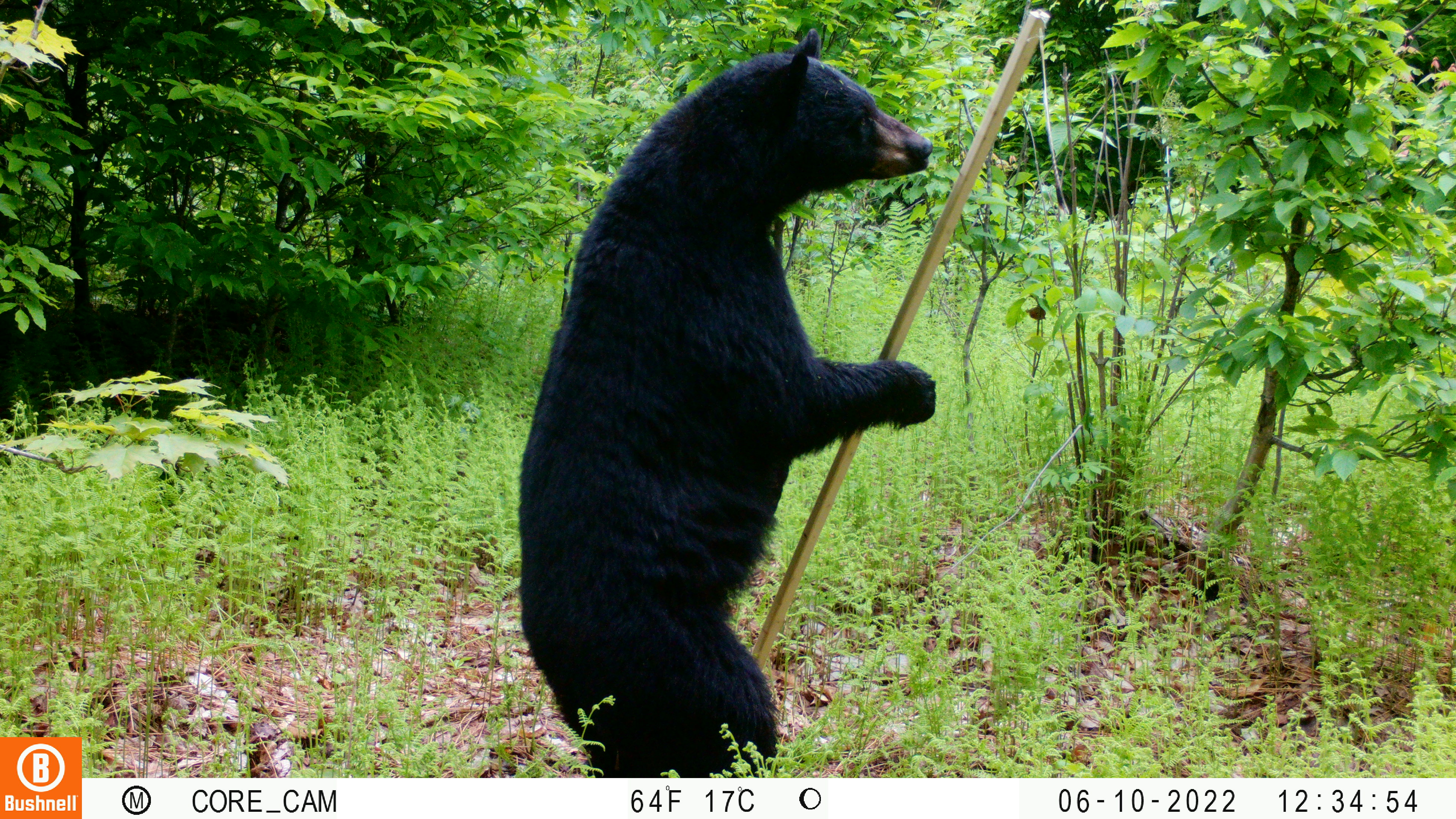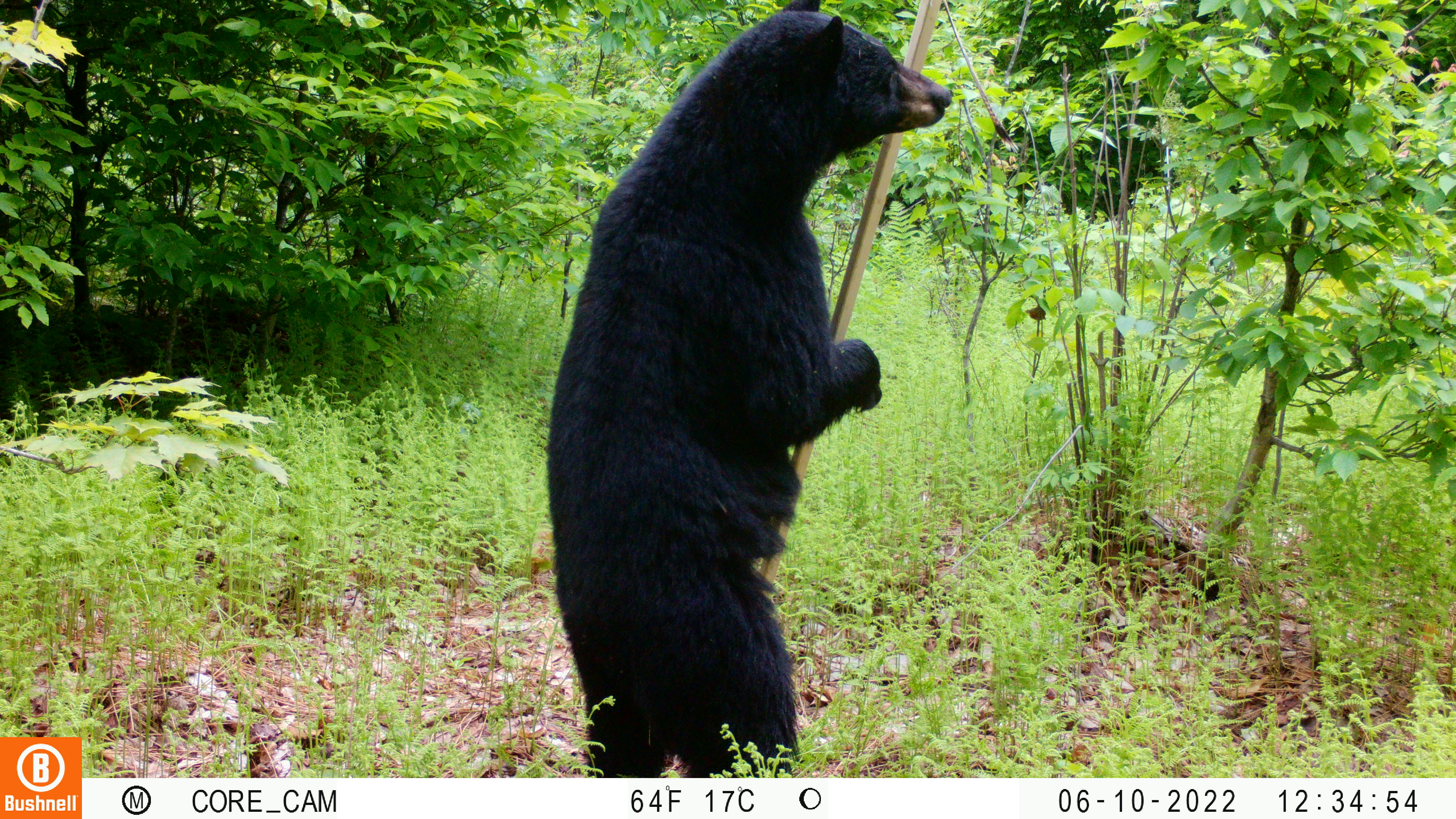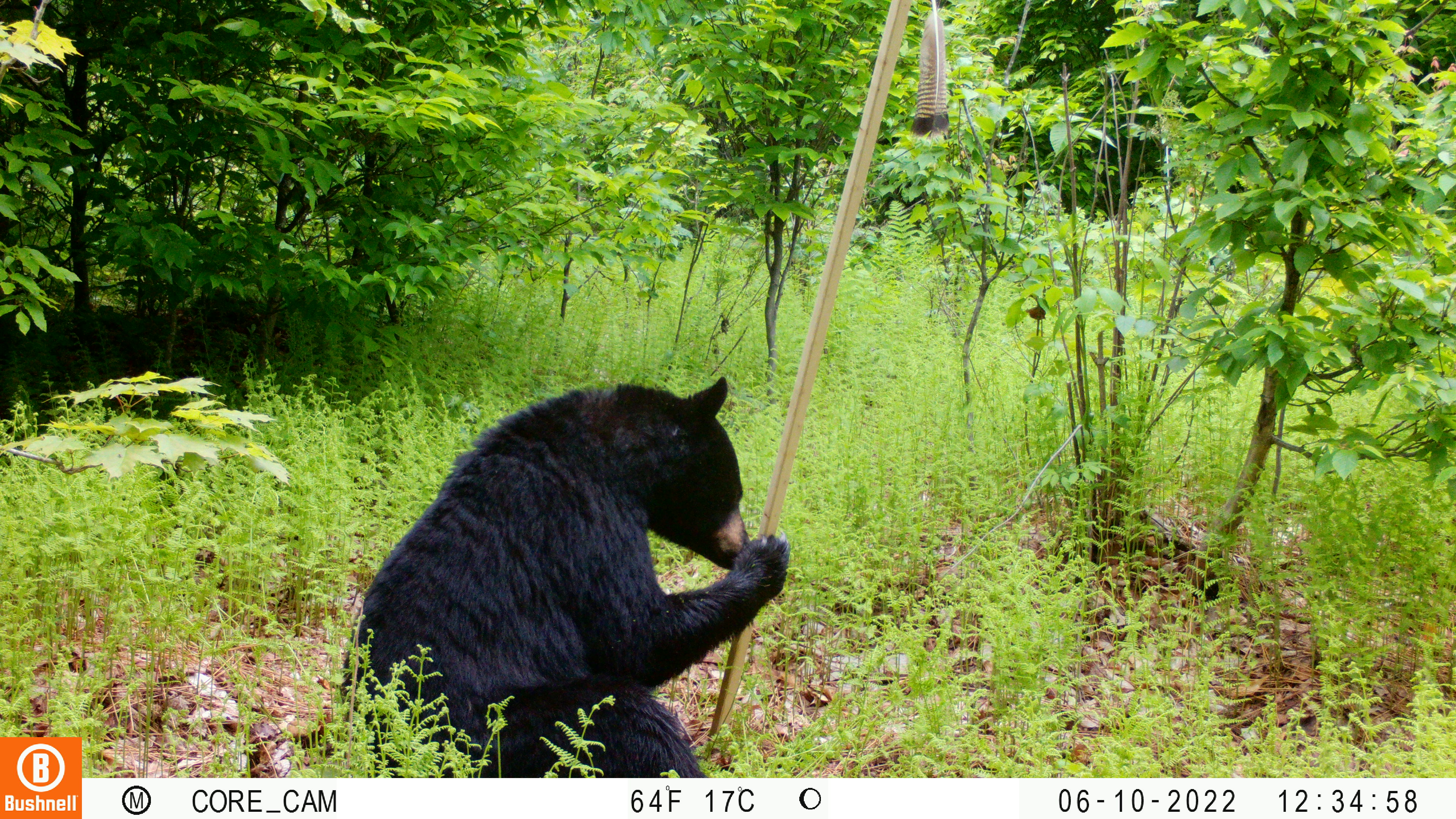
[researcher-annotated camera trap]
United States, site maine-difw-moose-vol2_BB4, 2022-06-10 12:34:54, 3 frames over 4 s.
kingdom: Animalia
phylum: Chordata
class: Mammalia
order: Carnivora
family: Ursidae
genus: Ursus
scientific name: Ursus americanus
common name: black bear